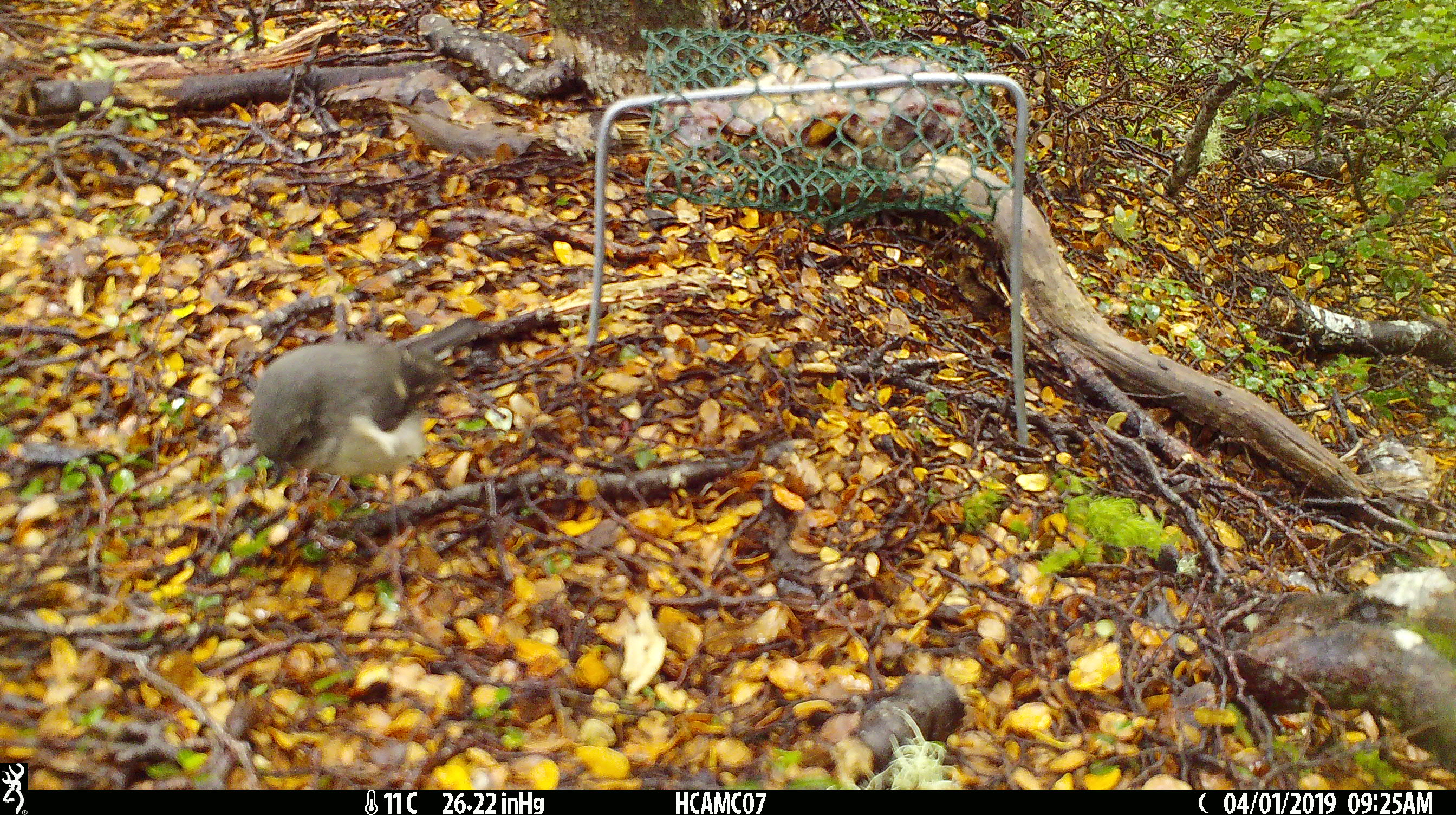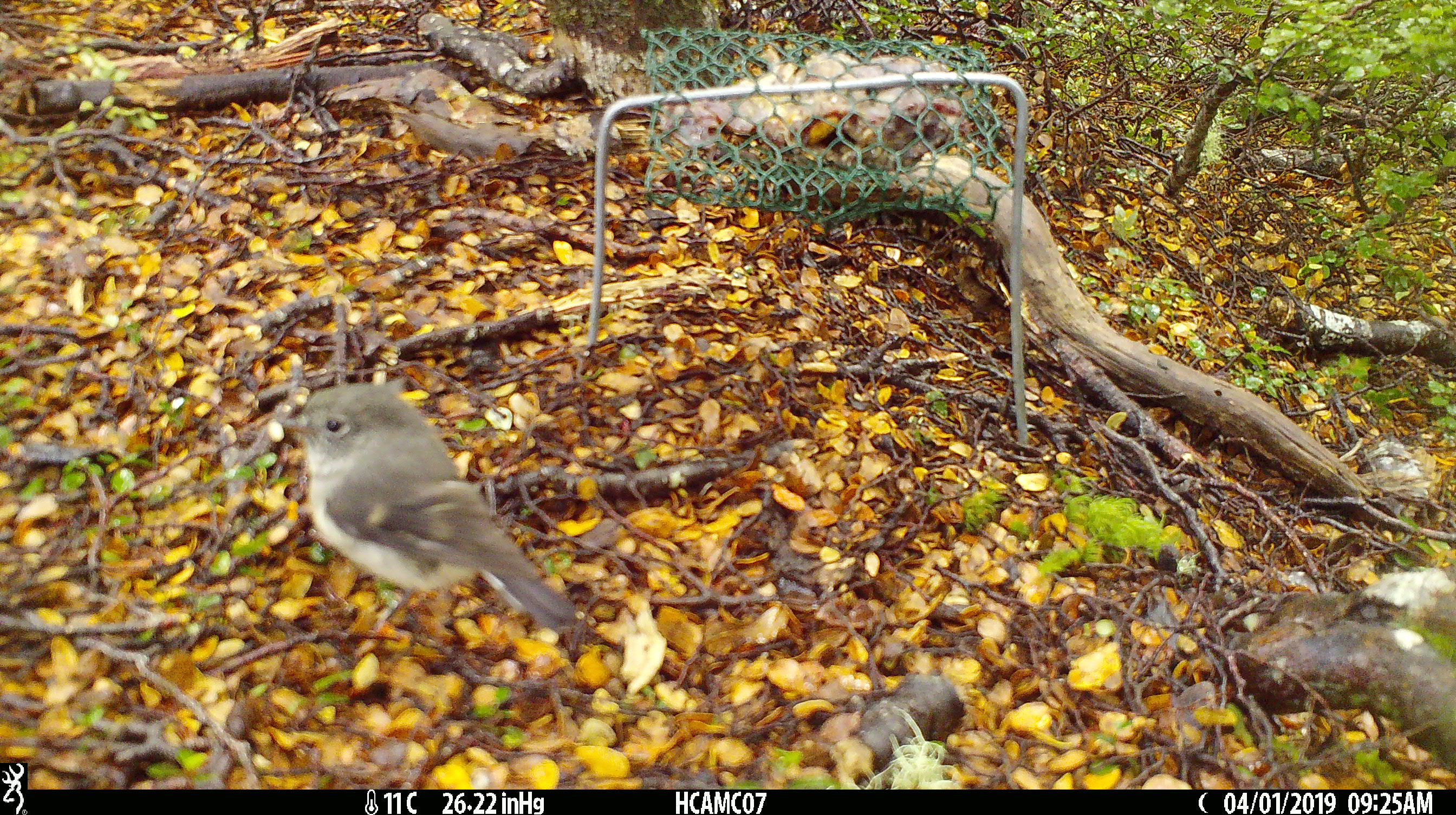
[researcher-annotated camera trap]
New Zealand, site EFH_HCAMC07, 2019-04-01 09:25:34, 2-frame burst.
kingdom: Animalia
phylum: Chordata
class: Aves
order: Passeriformes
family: Petroicidae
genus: Petroica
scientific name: Petroica macrocephala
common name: tomtit